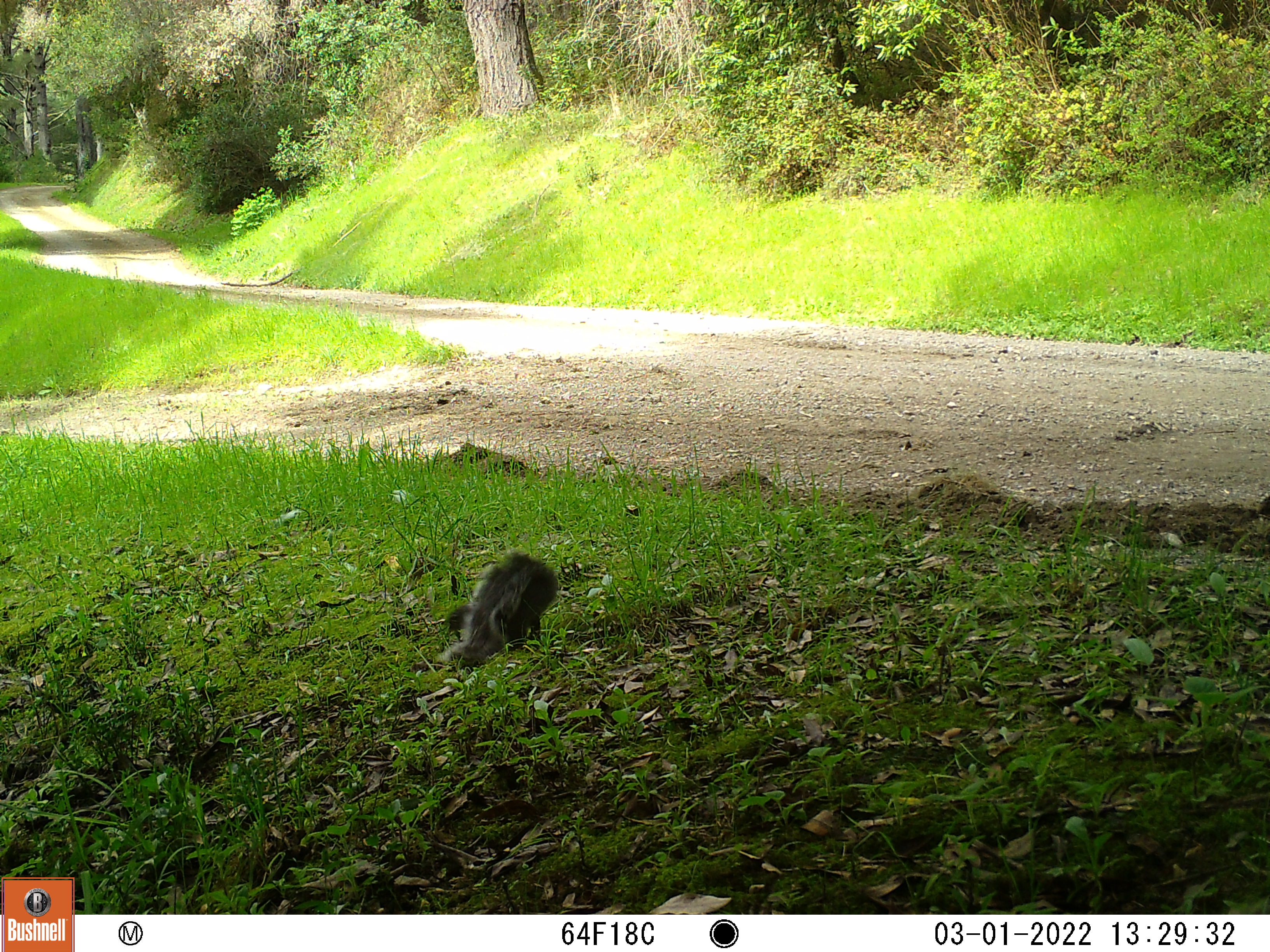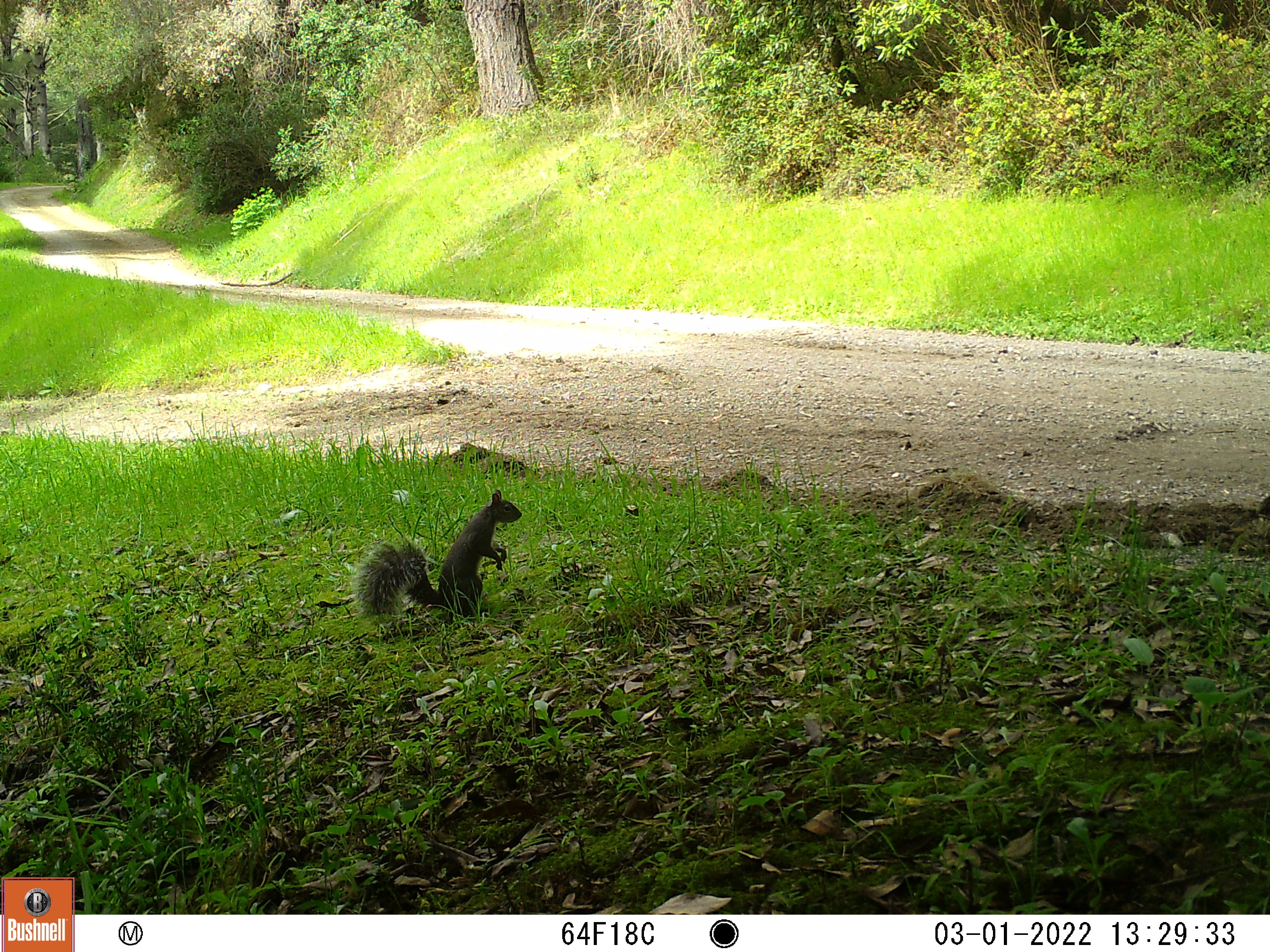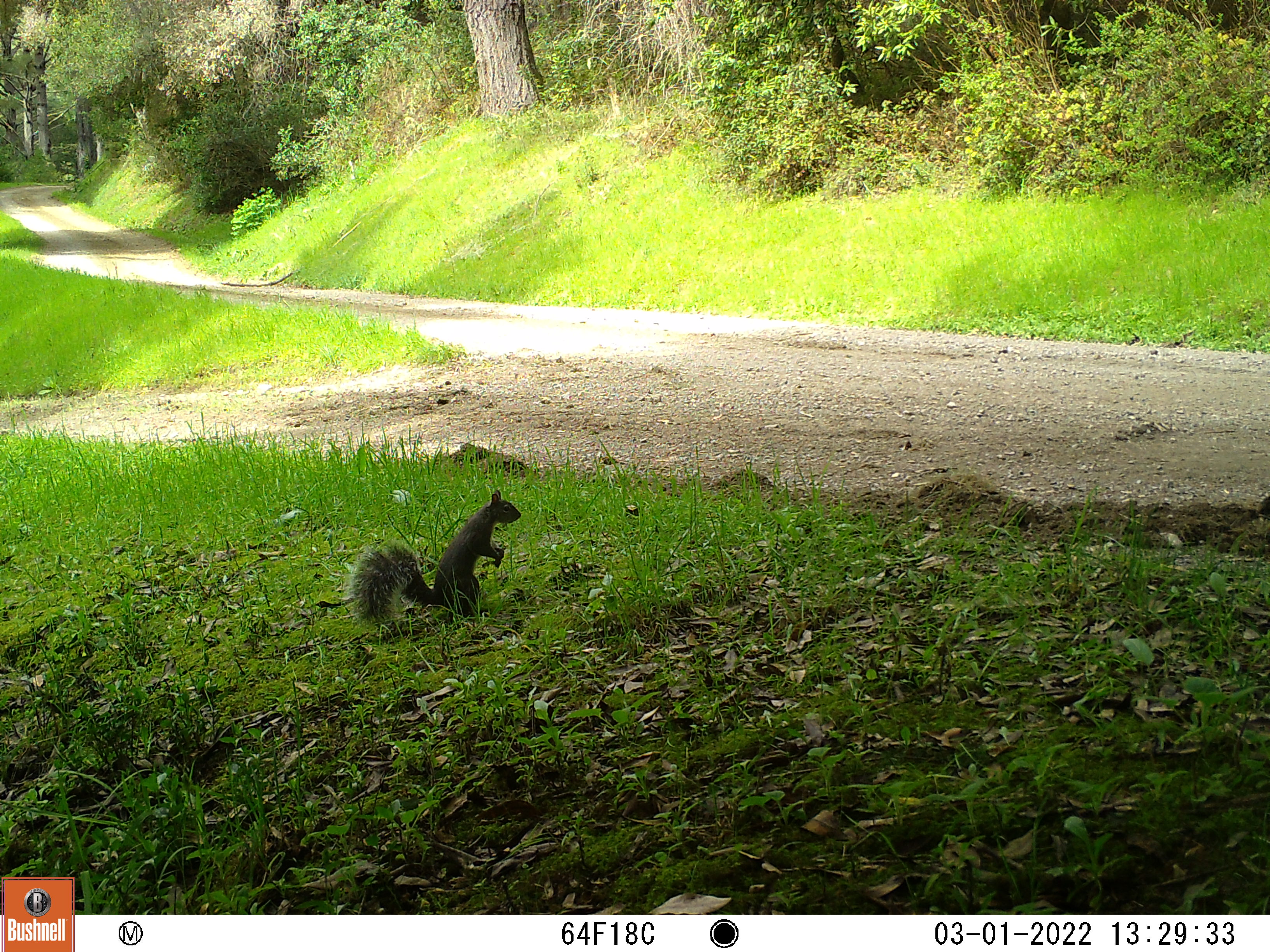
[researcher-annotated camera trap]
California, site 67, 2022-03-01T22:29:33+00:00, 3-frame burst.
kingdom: Animalia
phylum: Chordata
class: Mammalia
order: Rodentia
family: Sciuridae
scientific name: Sciuridae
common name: squirrel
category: unknown squirrel